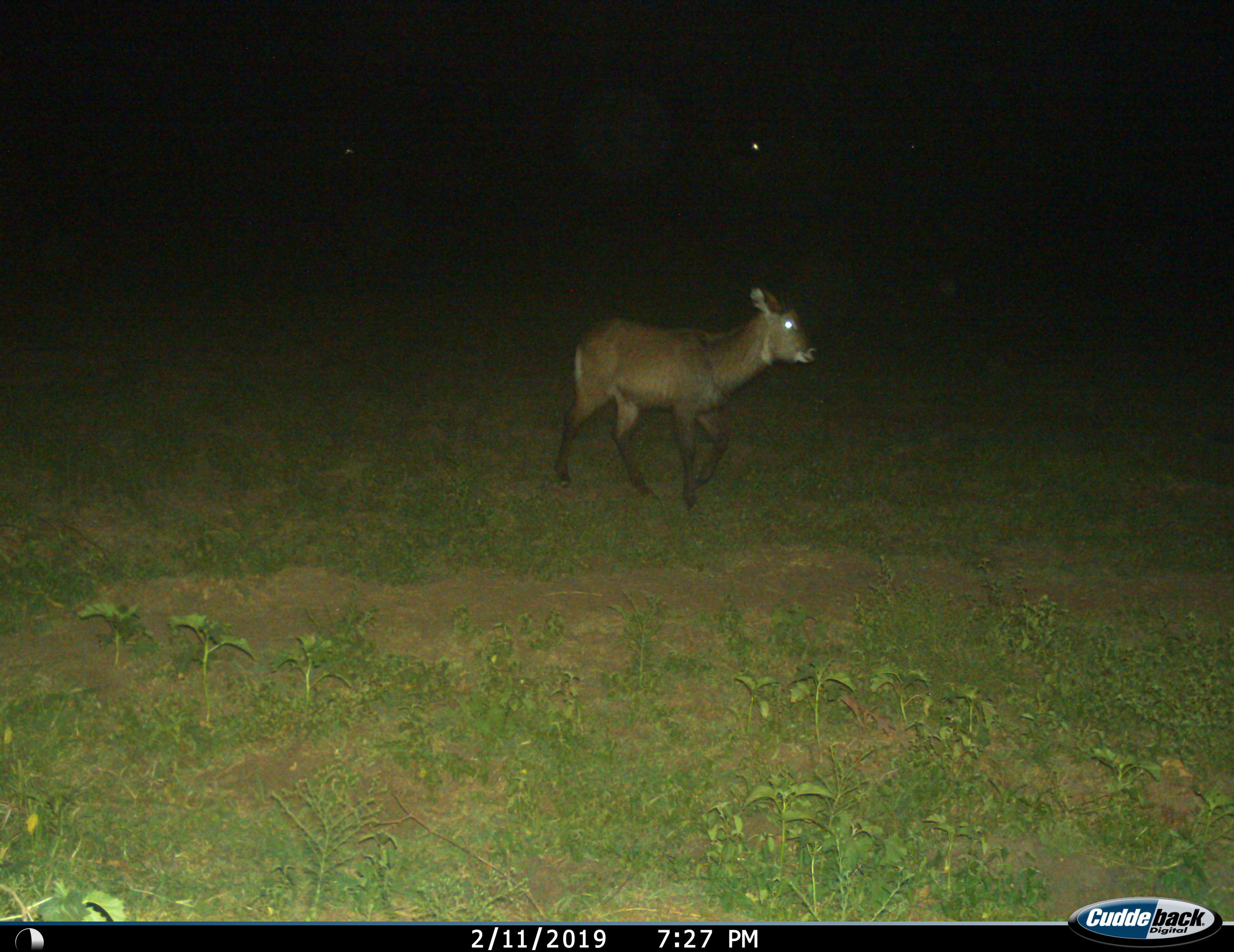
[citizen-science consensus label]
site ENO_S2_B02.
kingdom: Animalia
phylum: Chordata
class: Mammalia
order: Artiodactyla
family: Bovidae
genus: Kobus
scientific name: Kobus ellipsiprymnus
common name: waterbuck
Waterbuck (Kobus ellipsiprymnus), count 1. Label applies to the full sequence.